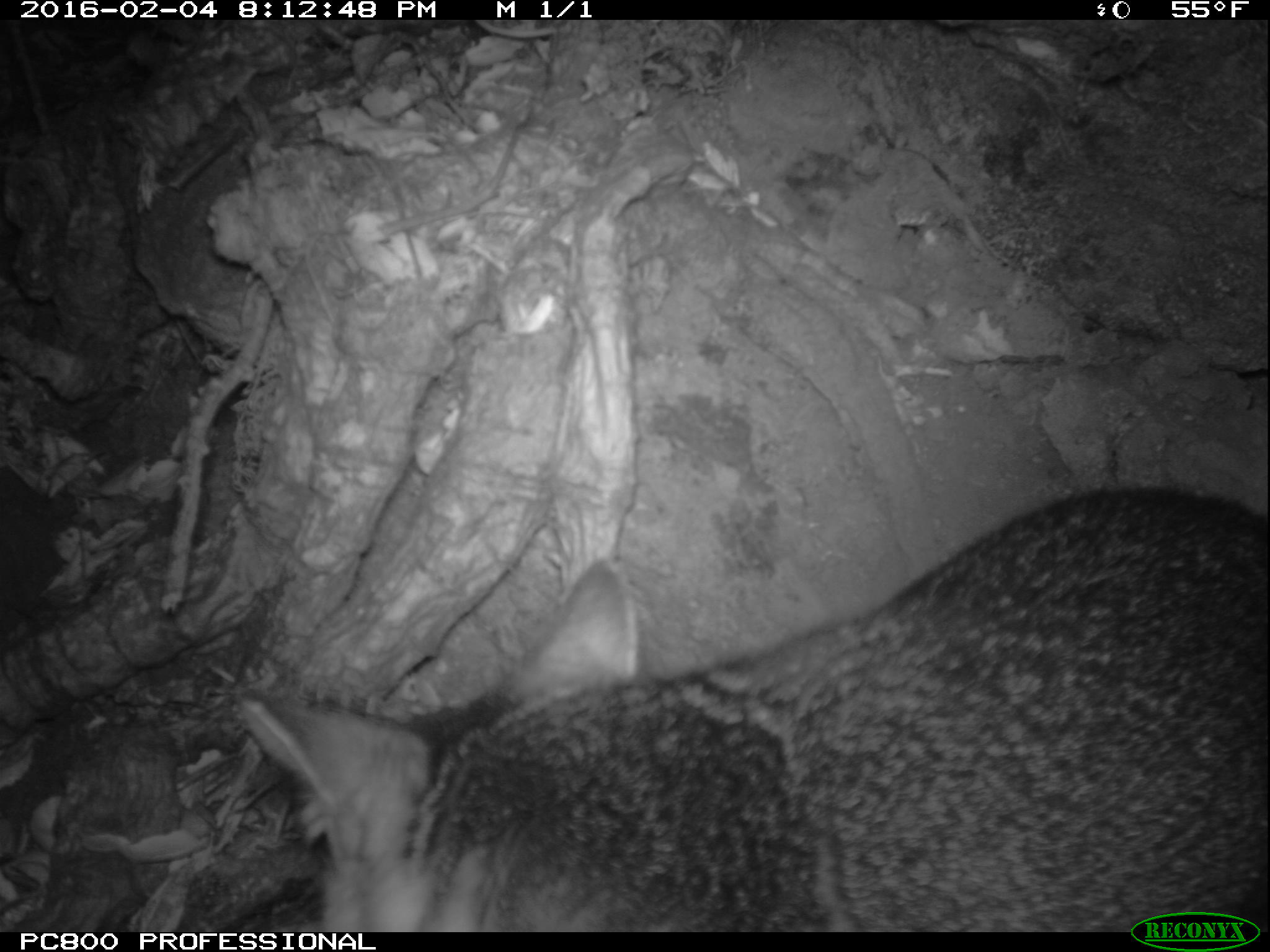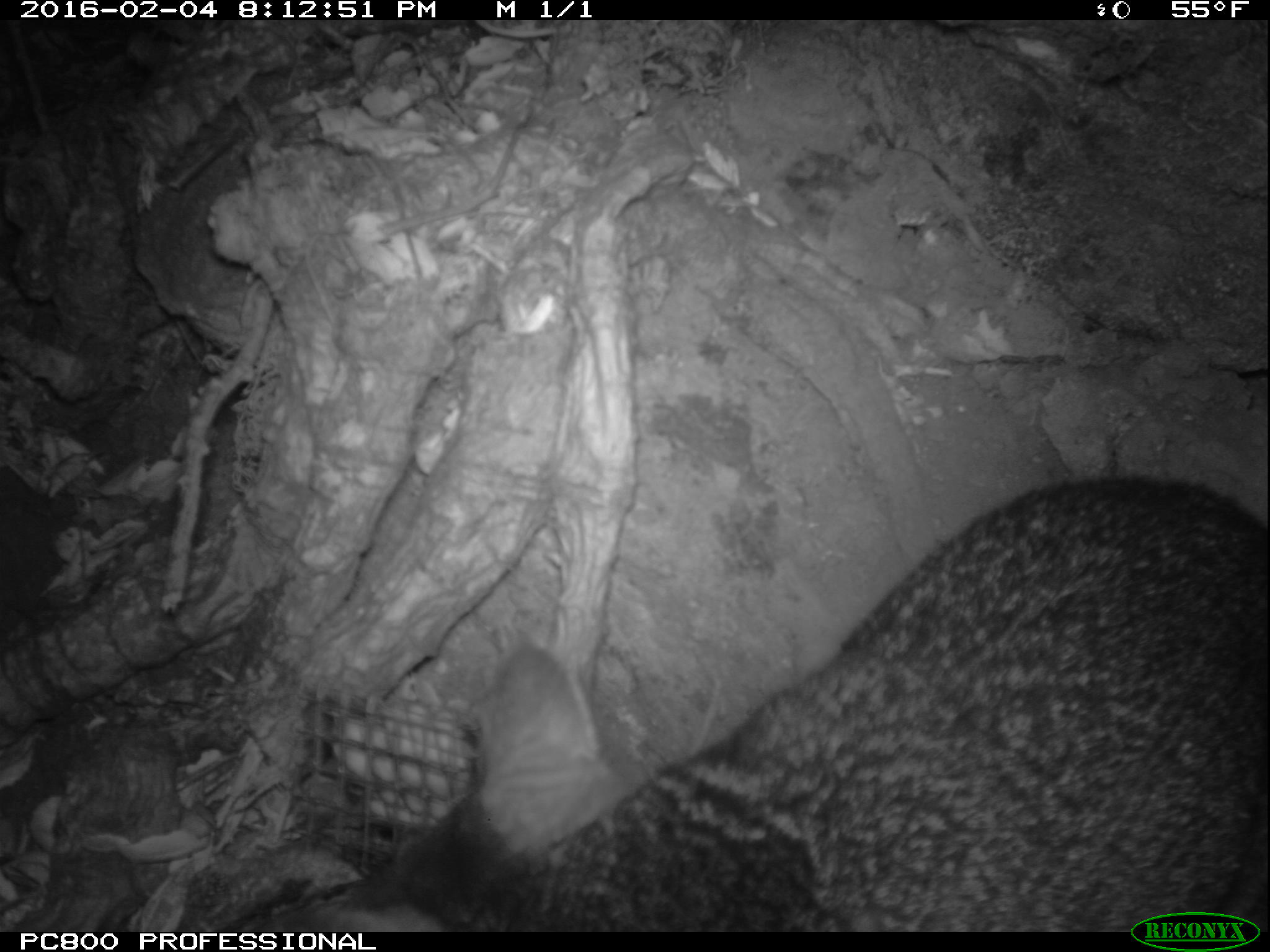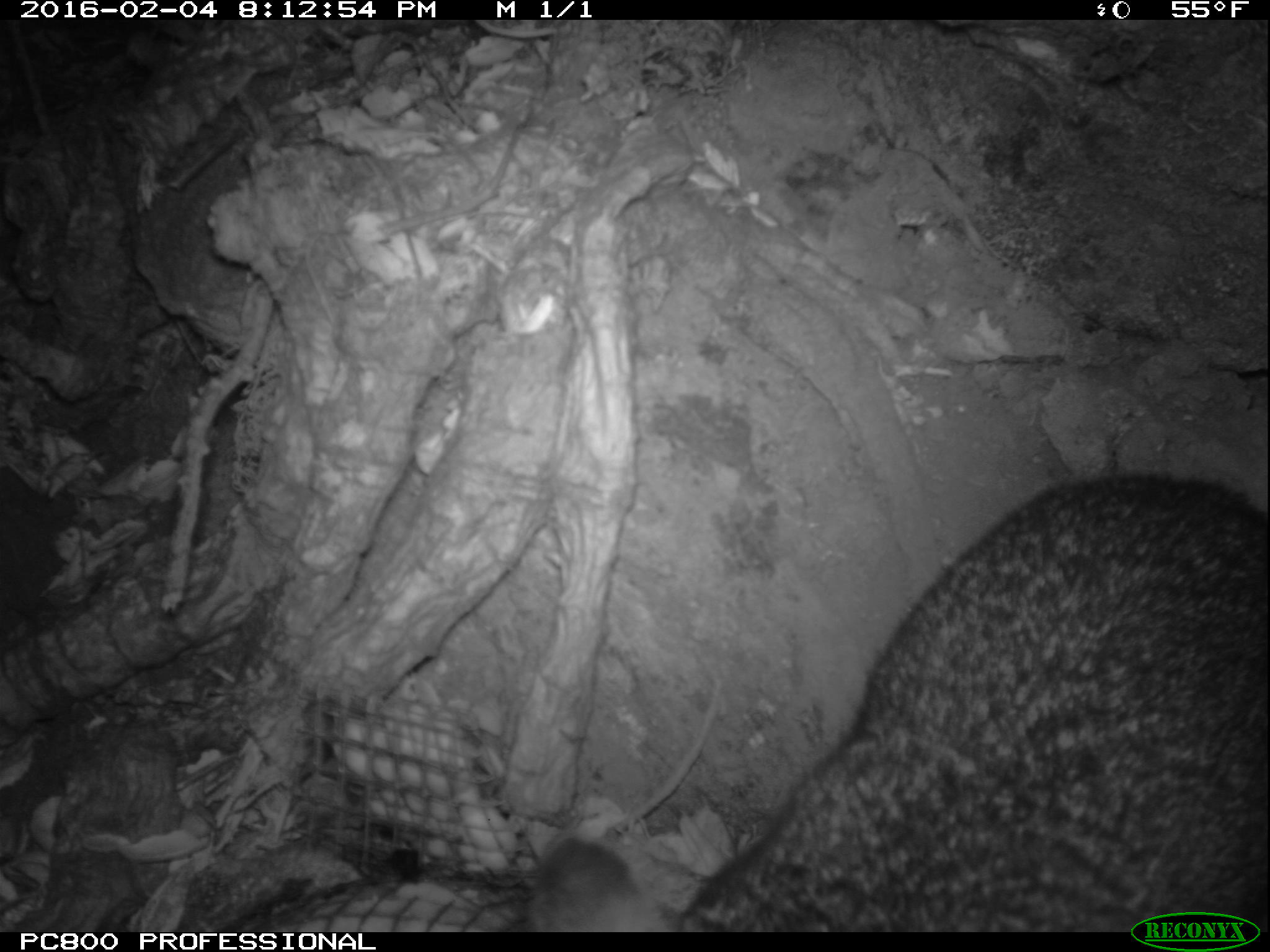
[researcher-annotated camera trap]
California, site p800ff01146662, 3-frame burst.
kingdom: Animalia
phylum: Chordata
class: Mammalia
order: Carnivora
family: Canidae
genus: Urocyon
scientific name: Urocyon littoralis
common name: island fox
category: fox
Fox (island fox) (Urocyon littoralis).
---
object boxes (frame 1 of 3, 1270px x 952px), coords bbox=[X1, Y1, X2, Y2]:
fox: bbox=[236, 490, 1269, 931]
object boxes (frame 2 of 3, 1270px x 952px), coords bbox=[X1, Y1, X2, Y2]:
fox: bbox=[270, 475, 1269, 932]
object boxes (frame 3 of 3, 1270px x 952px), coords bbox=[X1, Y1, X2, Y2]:
fox: bbox=[520, 473, 1268, 932]